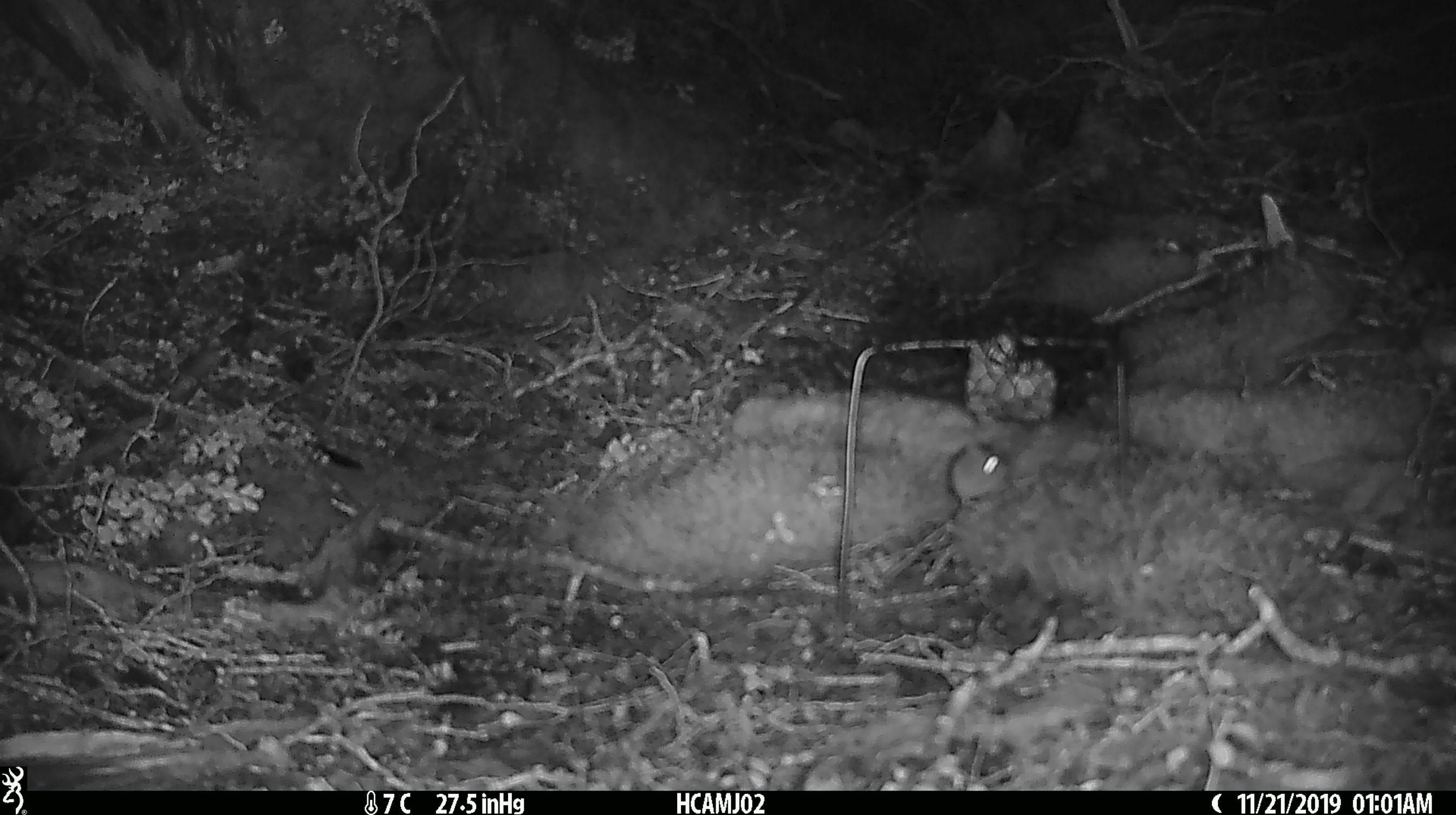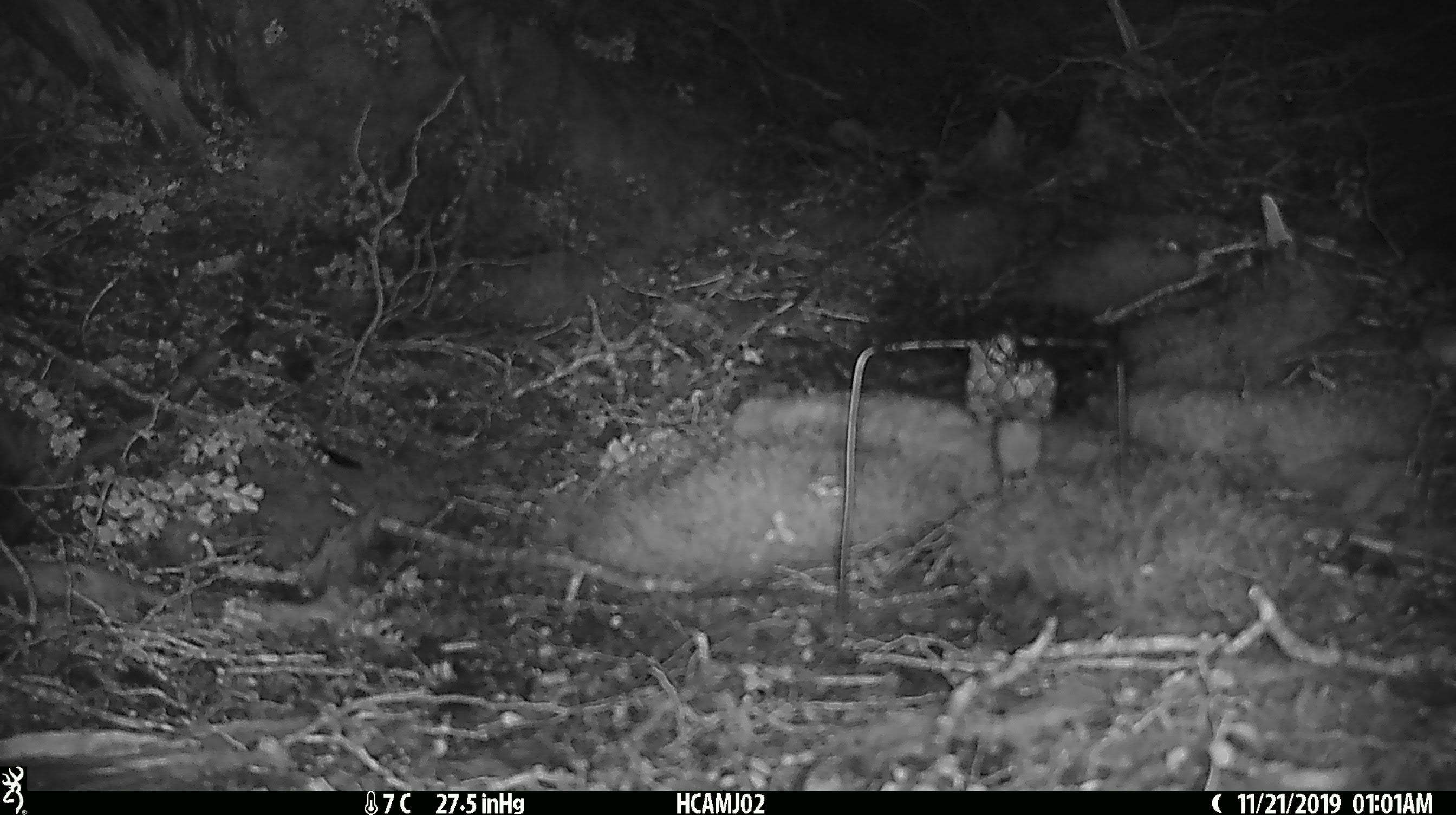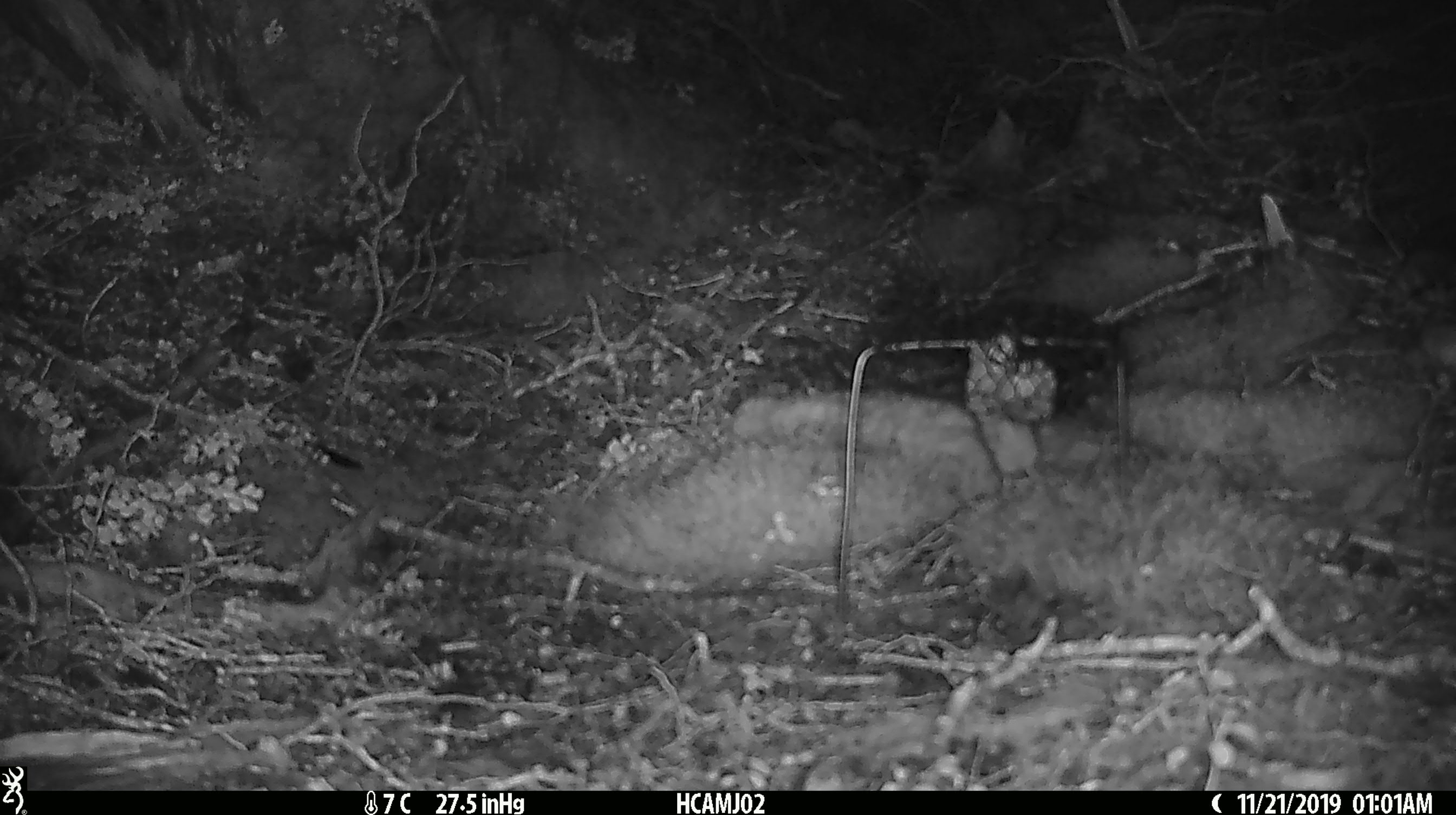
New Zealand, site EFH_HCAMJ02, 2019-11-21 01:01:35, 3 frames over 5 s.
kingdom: Animalia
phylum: Chordata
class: Mammalia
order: Rodentia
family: Muridae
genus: Mus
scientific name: Mus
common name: mouse